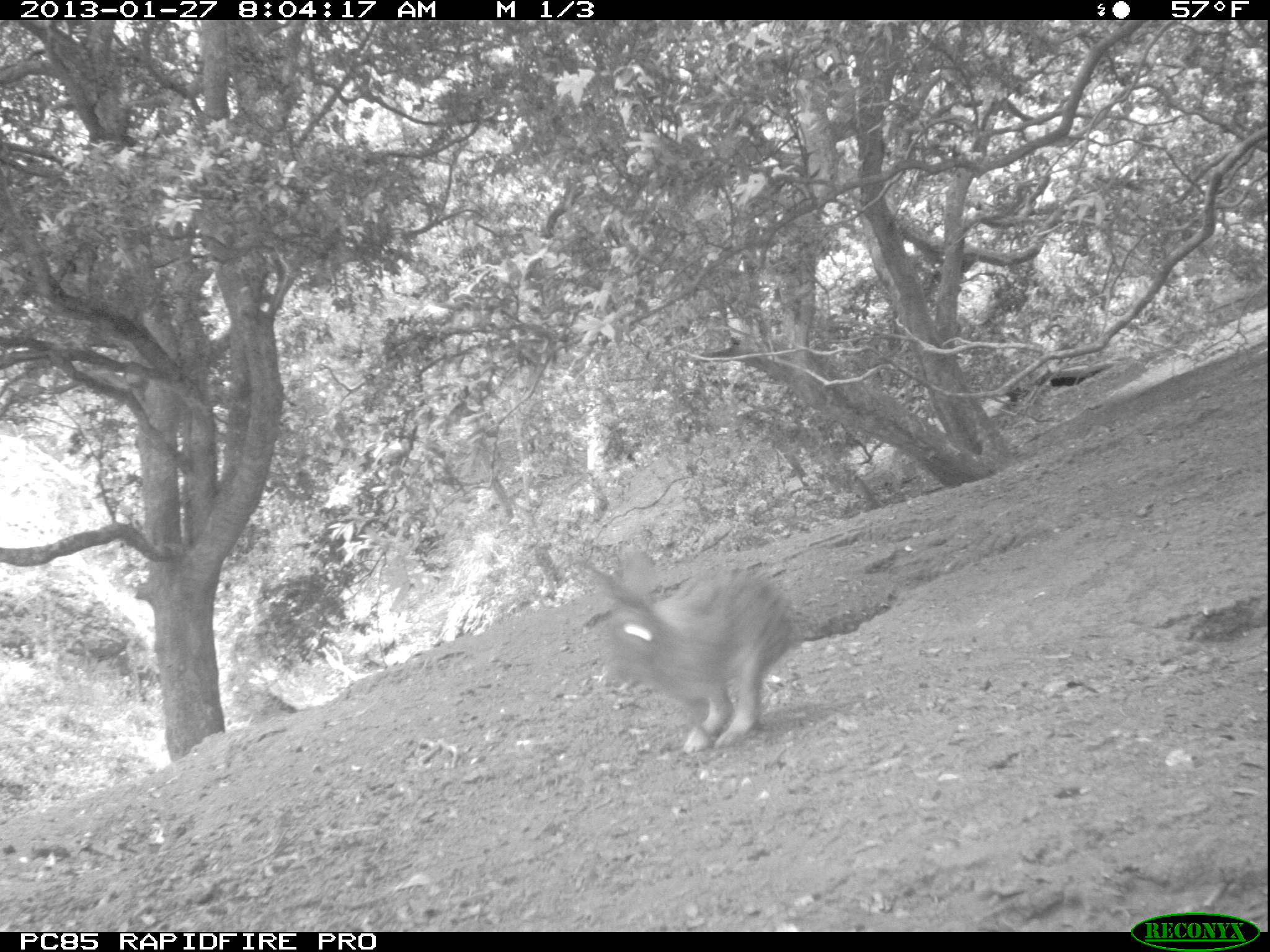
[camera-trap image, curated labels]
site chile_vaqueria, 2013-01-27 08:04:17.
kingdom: Animalia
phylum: Chordata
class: Mammalia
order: Lagomorpha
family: Leporidae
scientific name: Leporidae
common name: rabbits and hares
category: rabbit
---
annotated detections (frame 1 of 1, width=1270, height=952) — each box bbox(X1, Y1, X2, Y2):
rabbit: bbox(575, 546, 796, 752)